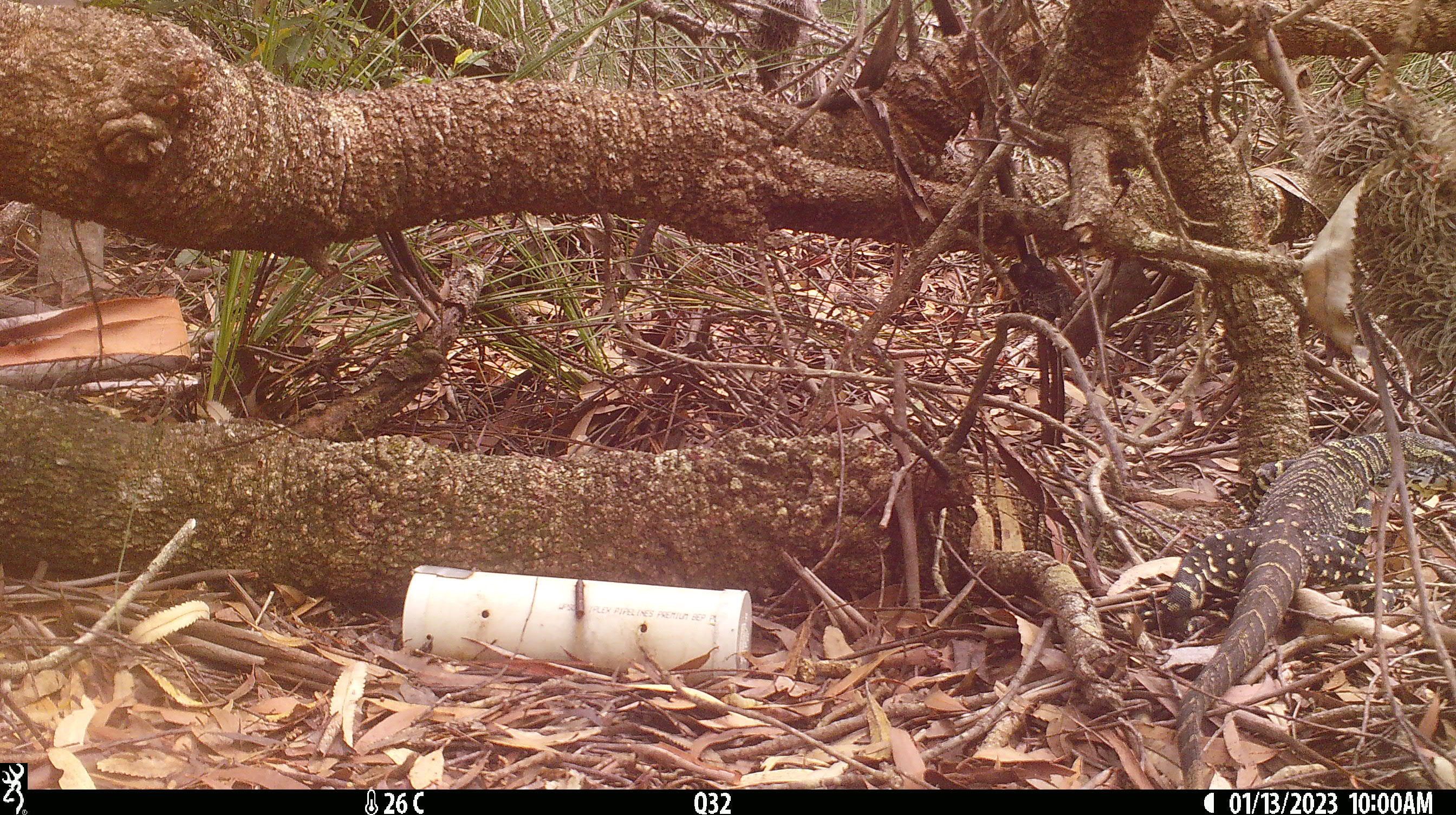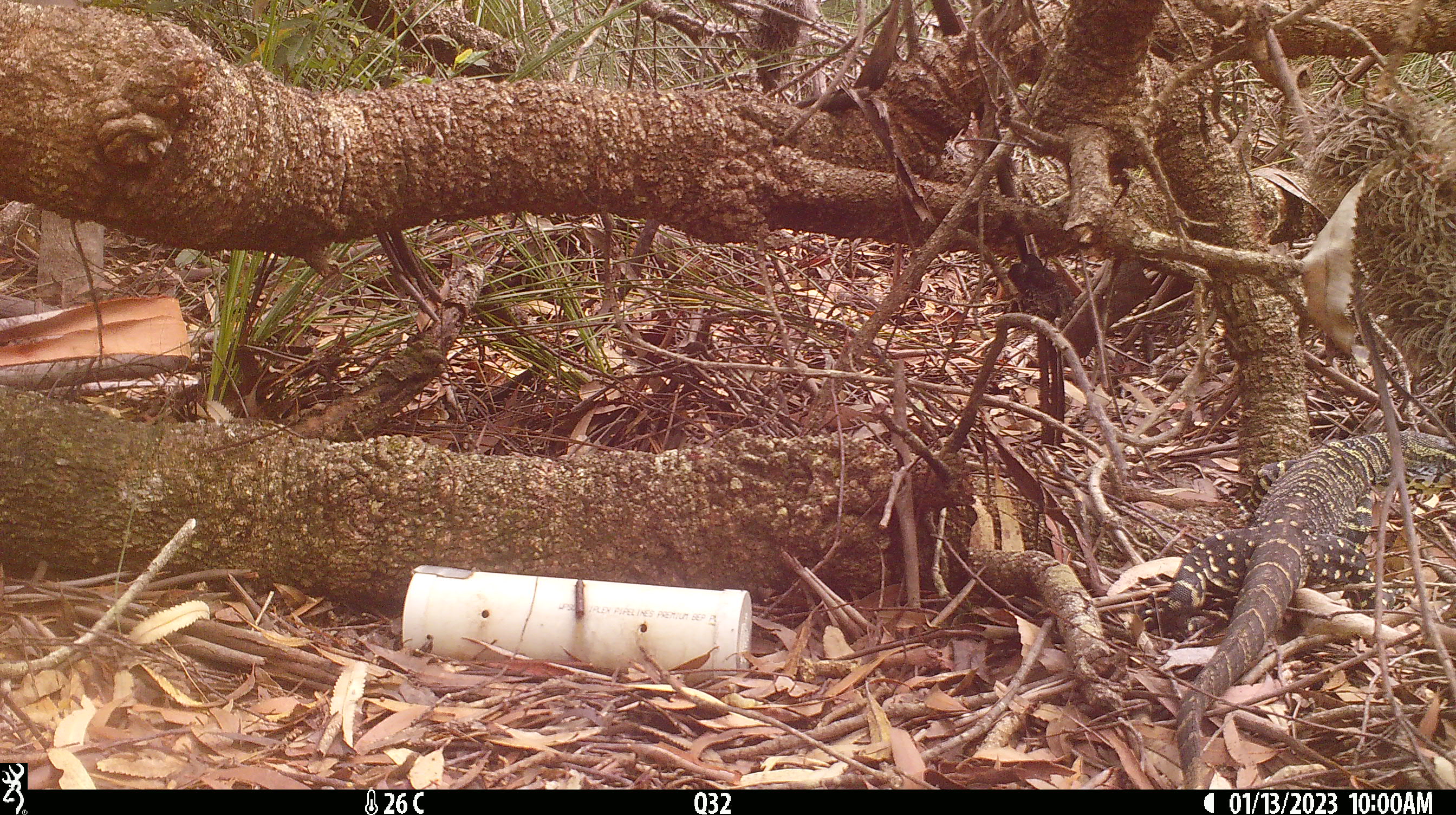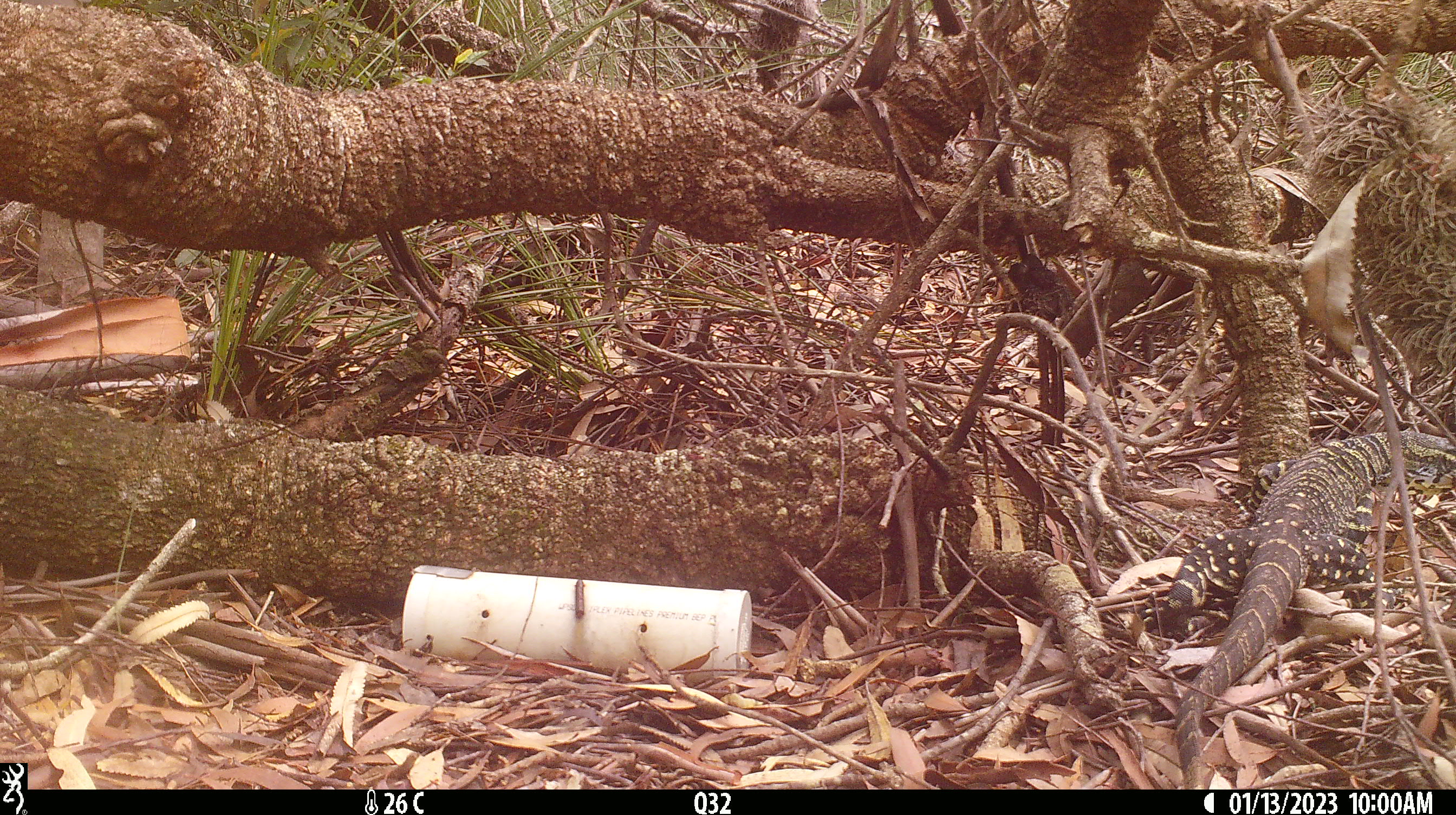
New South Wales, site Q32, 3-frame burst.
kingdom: Animalia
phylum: Chordata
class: Reptilia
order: Squamata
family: Varanidae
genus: Varanus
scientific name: Varanus varius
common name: lace monitor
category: goanna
Goanna (lace monitor) (Varanus varius).